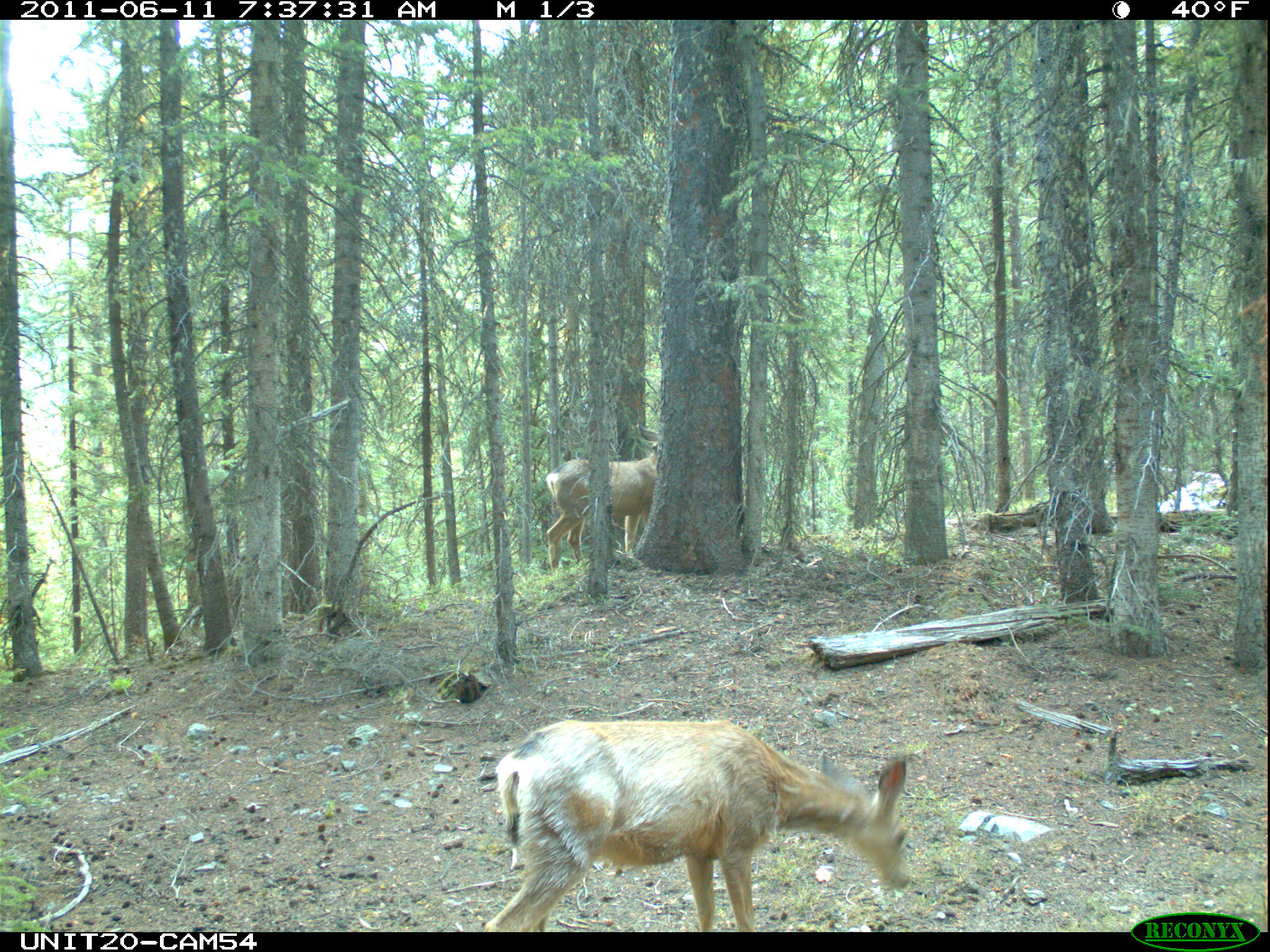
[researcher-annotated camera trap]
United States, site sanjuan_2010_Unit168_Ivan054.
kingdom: Animalia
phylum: Chordata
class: Mammalia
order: Artiodactyla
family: Cervidae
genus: Odocoileus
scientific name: Odocoileus hemionus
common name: mule deer